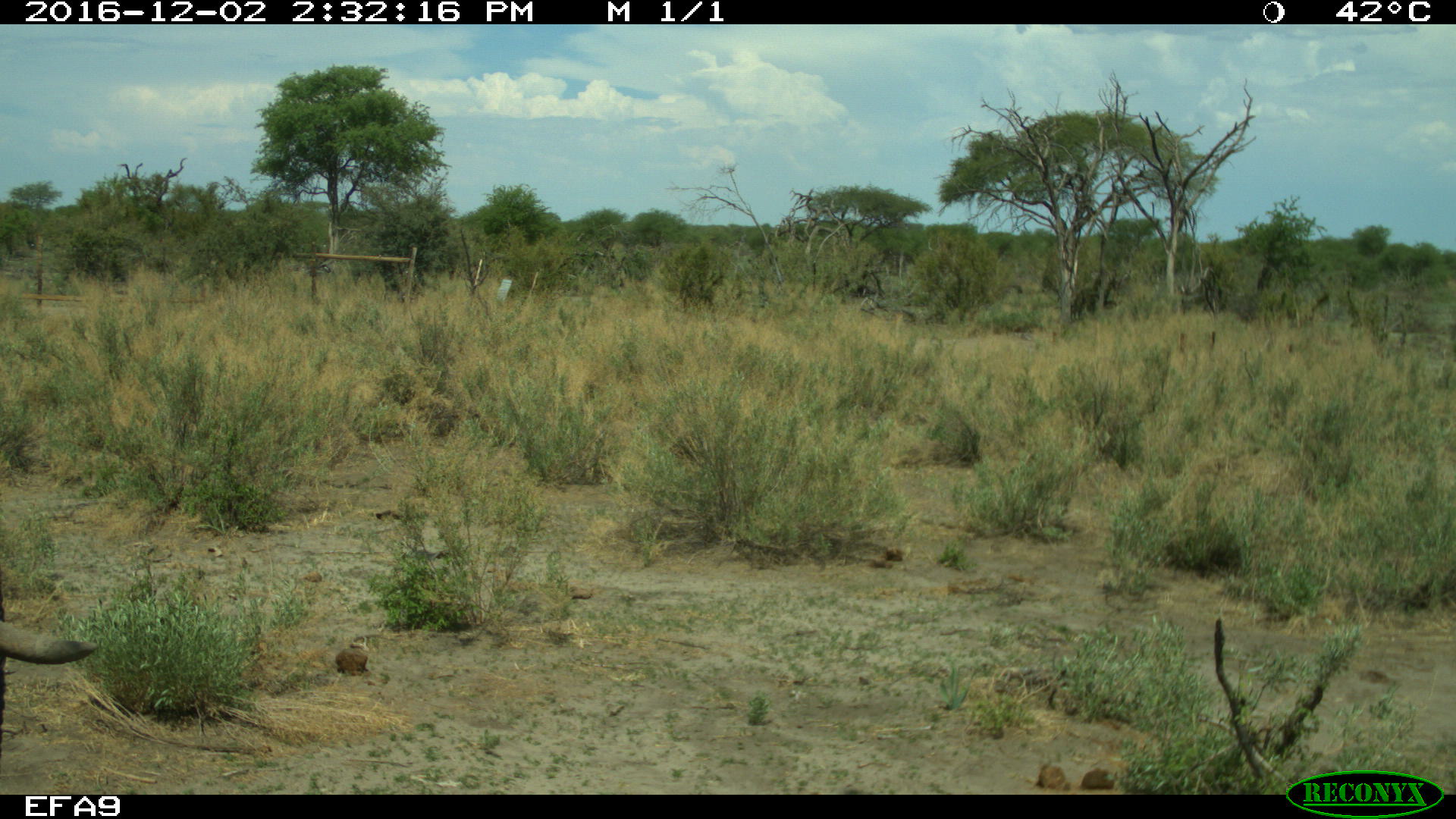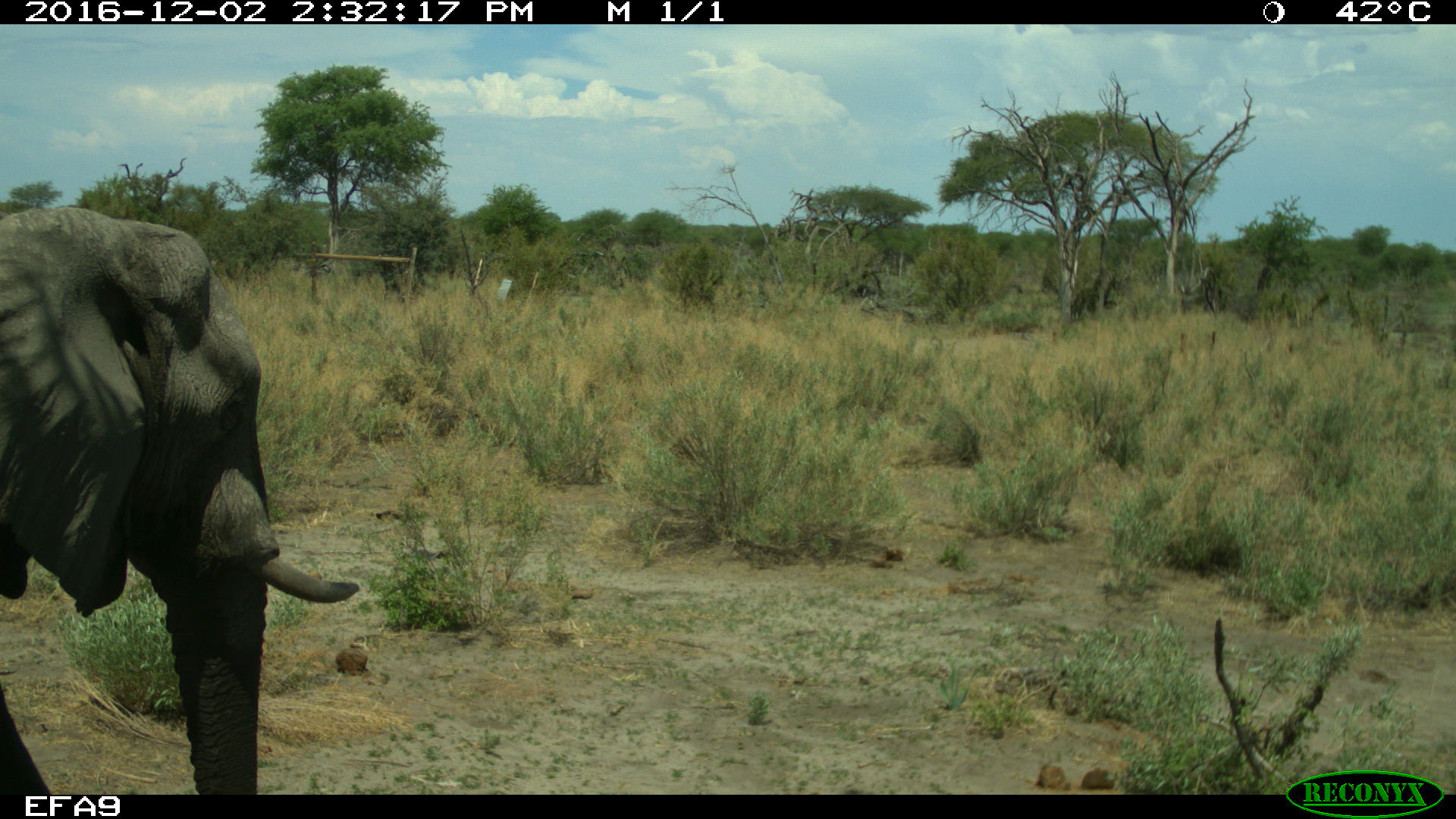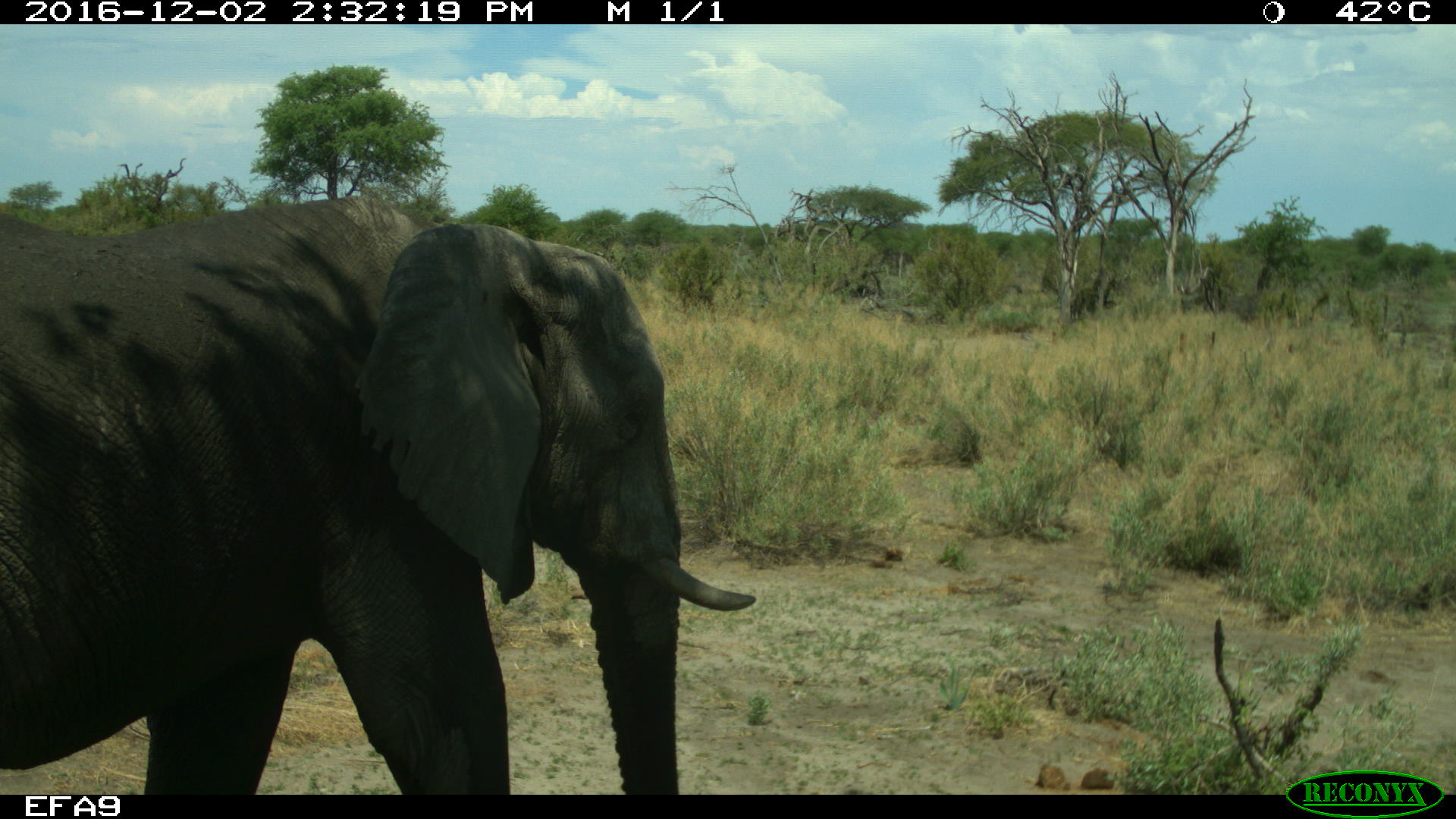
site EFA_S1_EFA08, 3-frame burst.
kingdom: Animalia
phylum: Chordata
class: Mammalia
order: Proboscidea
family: Elephantidae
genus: Loxodonta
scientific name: Loxodonta africana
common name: african bush elephant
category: elephant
Elephant (african bush elephant) (Loxodonta africana), count 1. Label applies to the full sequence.